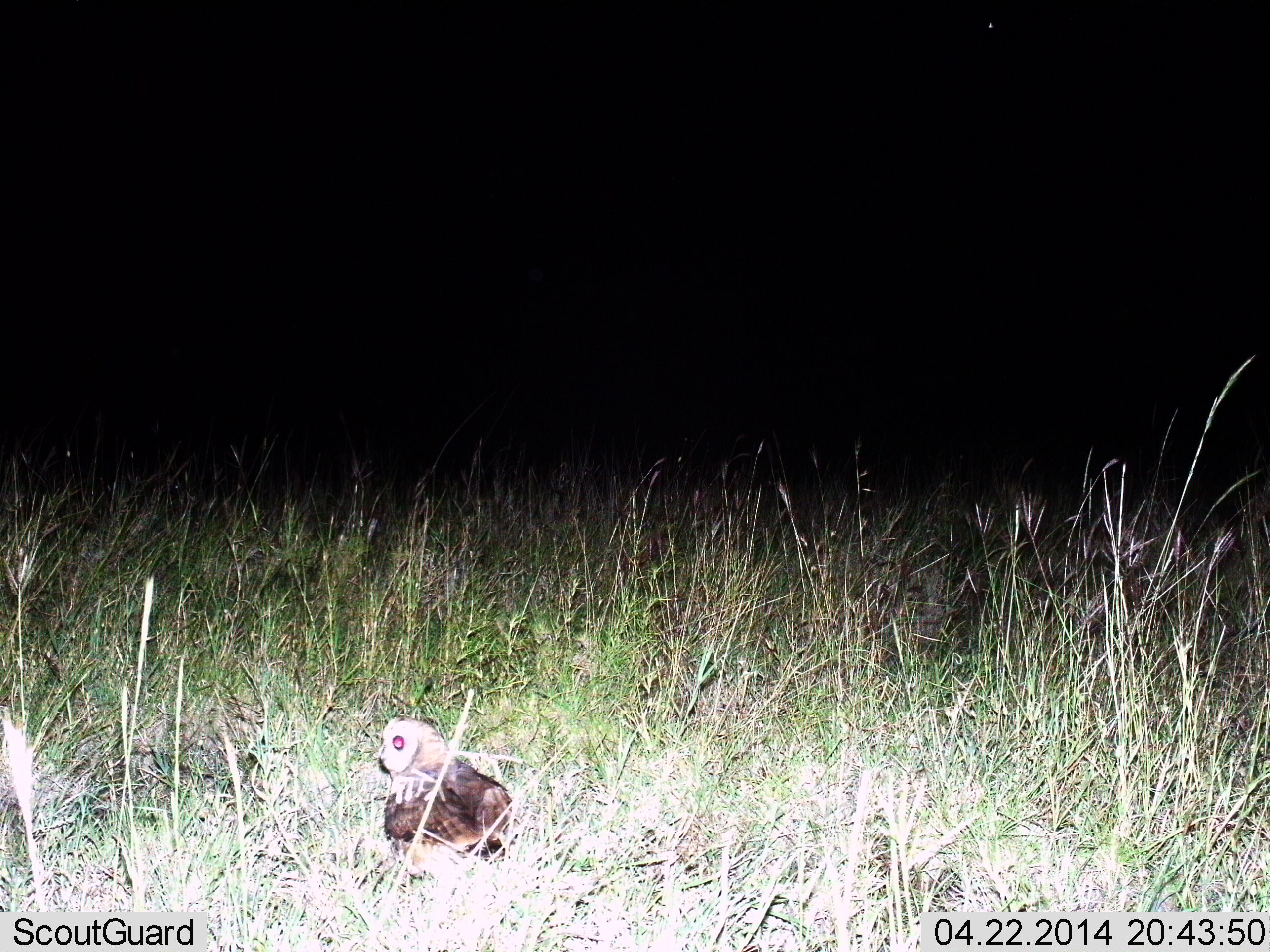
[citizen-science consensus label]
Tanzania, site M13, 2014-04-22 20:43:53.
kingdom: Animalia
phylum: Chordata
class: Aves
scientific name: Aves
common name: bird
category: otherbird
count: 1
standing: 70%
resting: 20%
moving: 0%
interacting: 0%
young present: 0%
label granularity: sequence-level